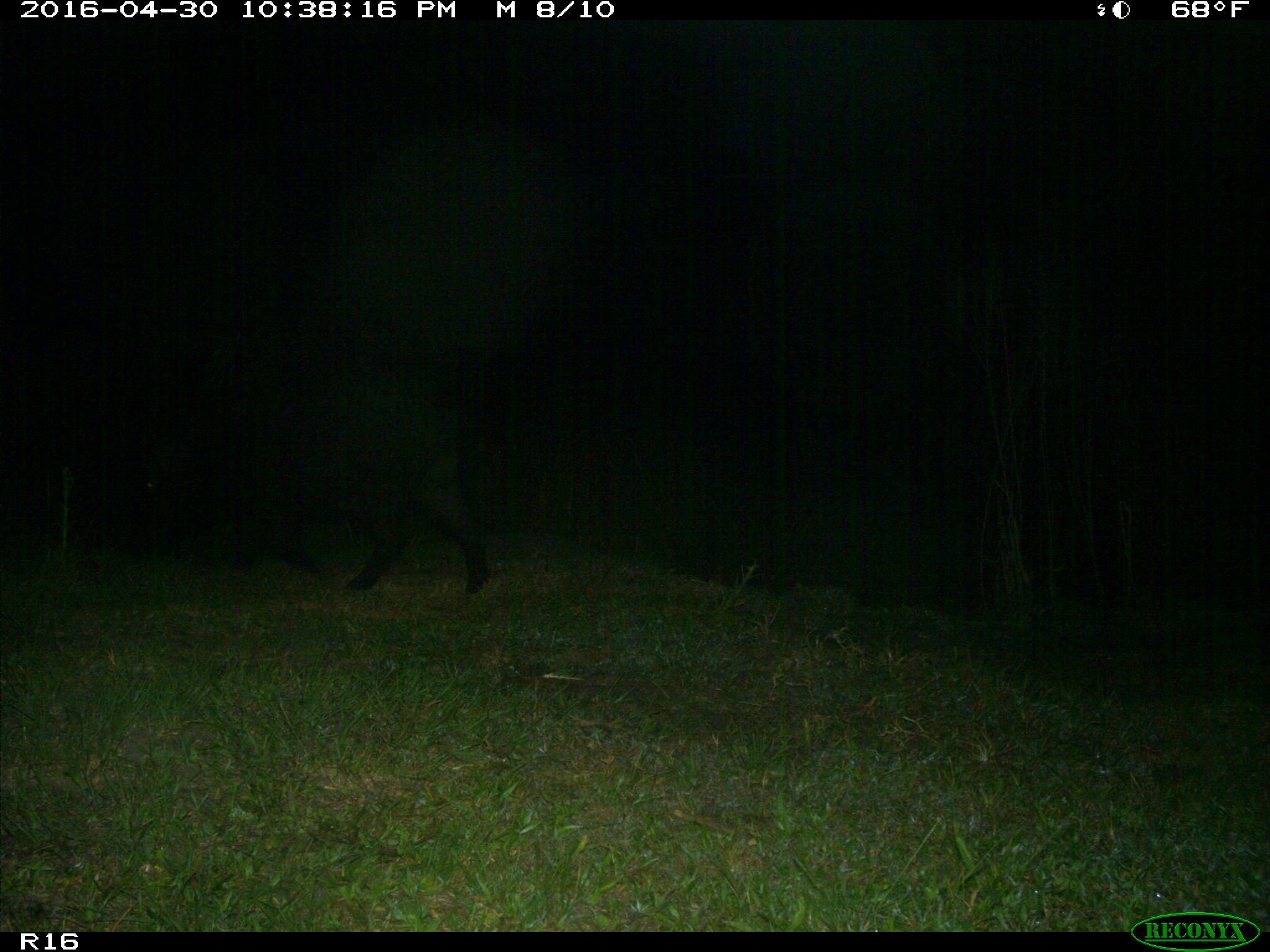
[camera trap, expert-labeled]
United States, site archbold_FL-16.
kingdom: Animalia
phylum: Chordata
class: Mammalia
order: Artiodactyla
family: Suidae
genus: Sus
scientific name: Sus scrofa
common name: wild boar